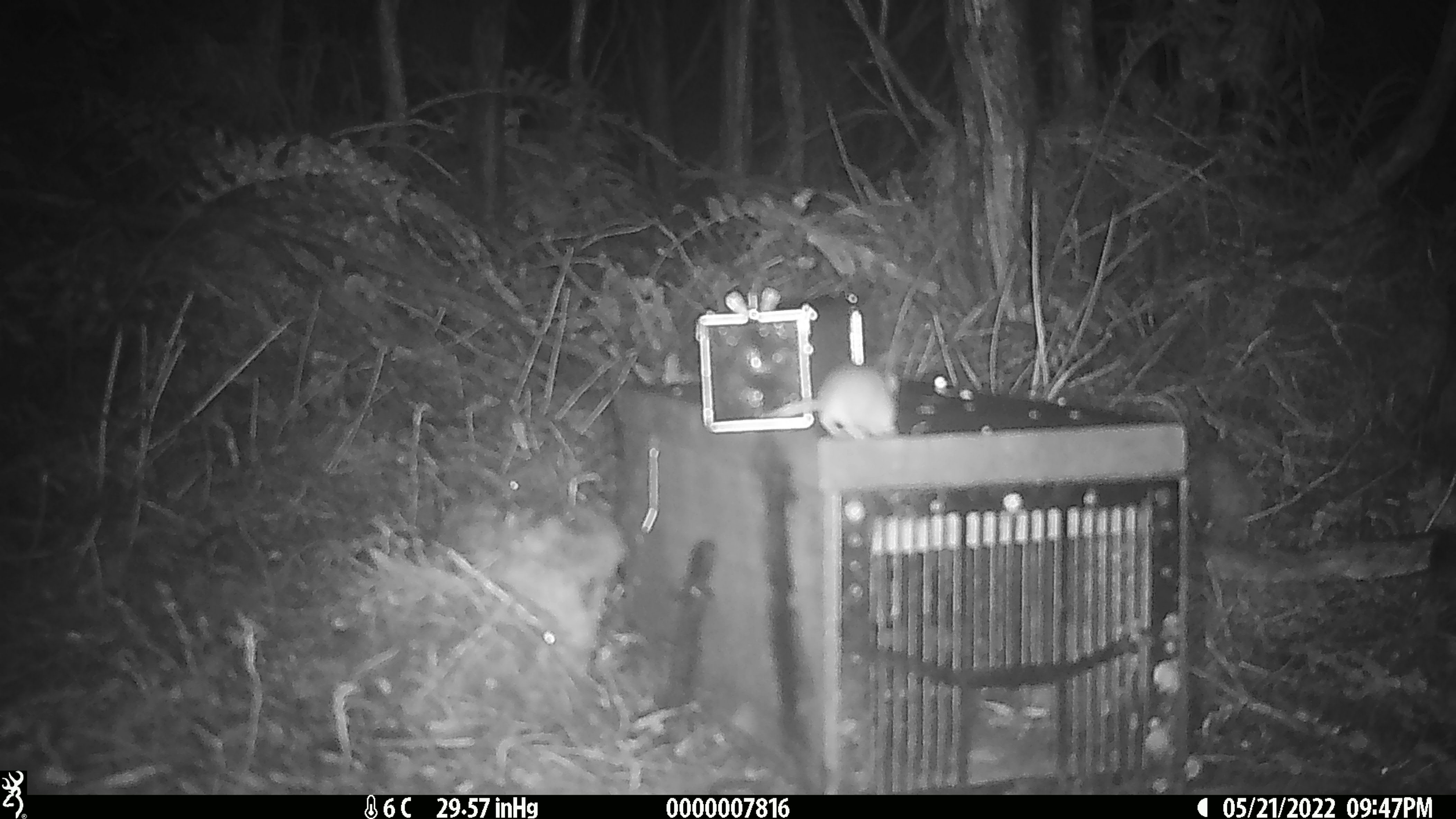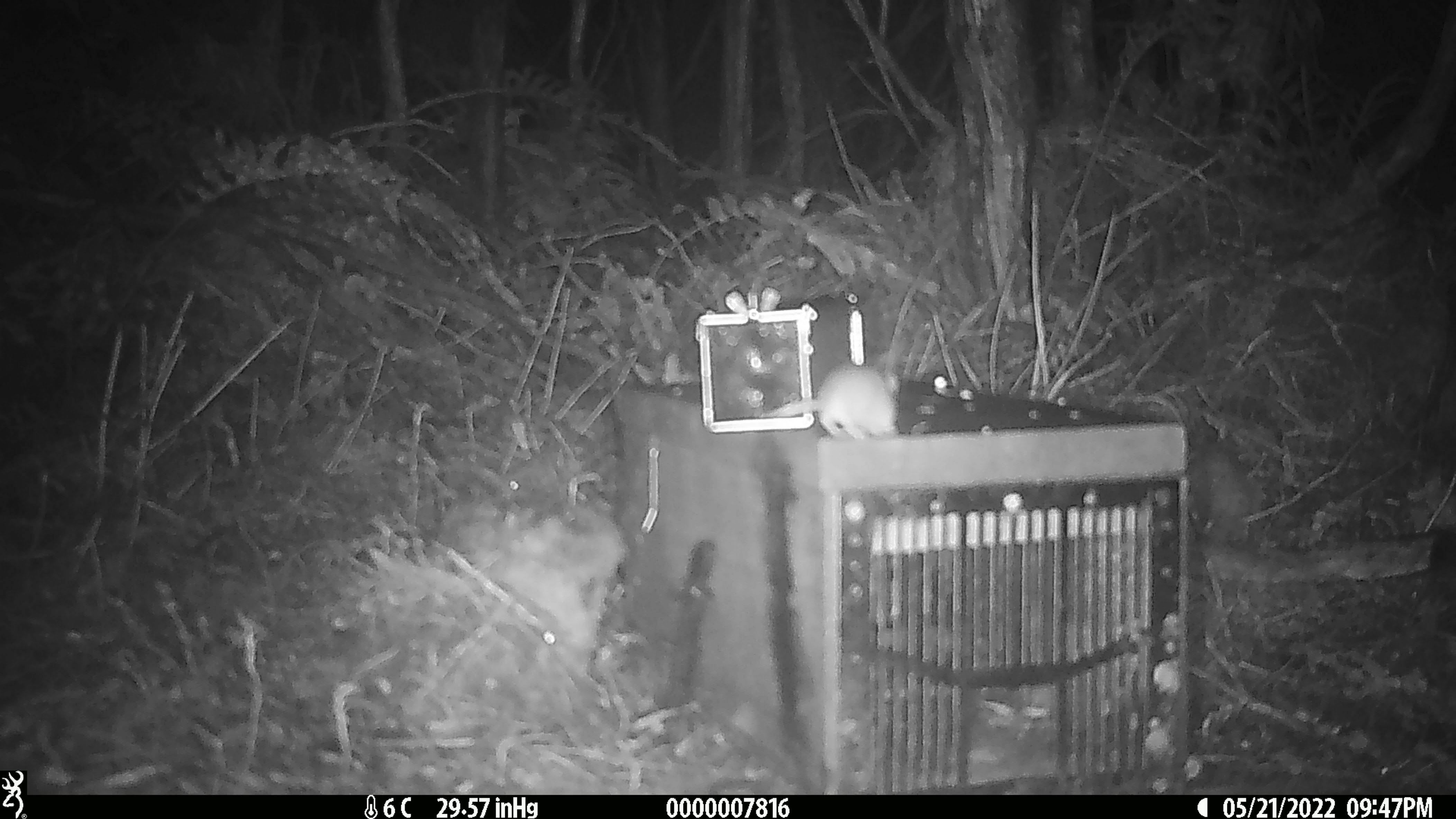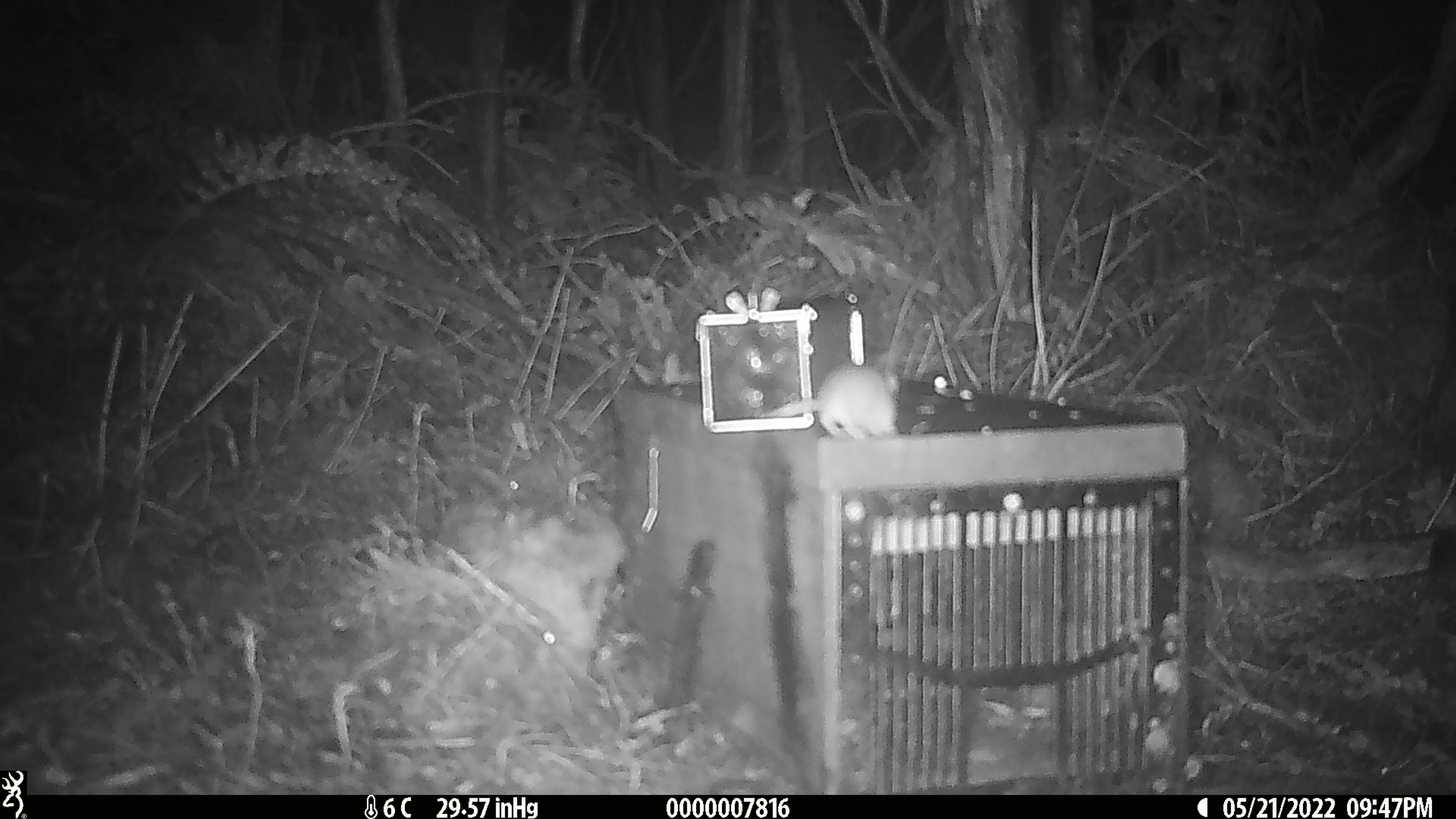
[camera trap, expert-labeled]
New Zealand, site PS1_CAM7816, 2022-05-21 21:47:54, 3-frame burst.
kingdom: Animalia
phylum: Chordata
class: Mammalia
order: Rodentia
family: Muridae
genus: Mus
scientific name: Mus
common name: mouse